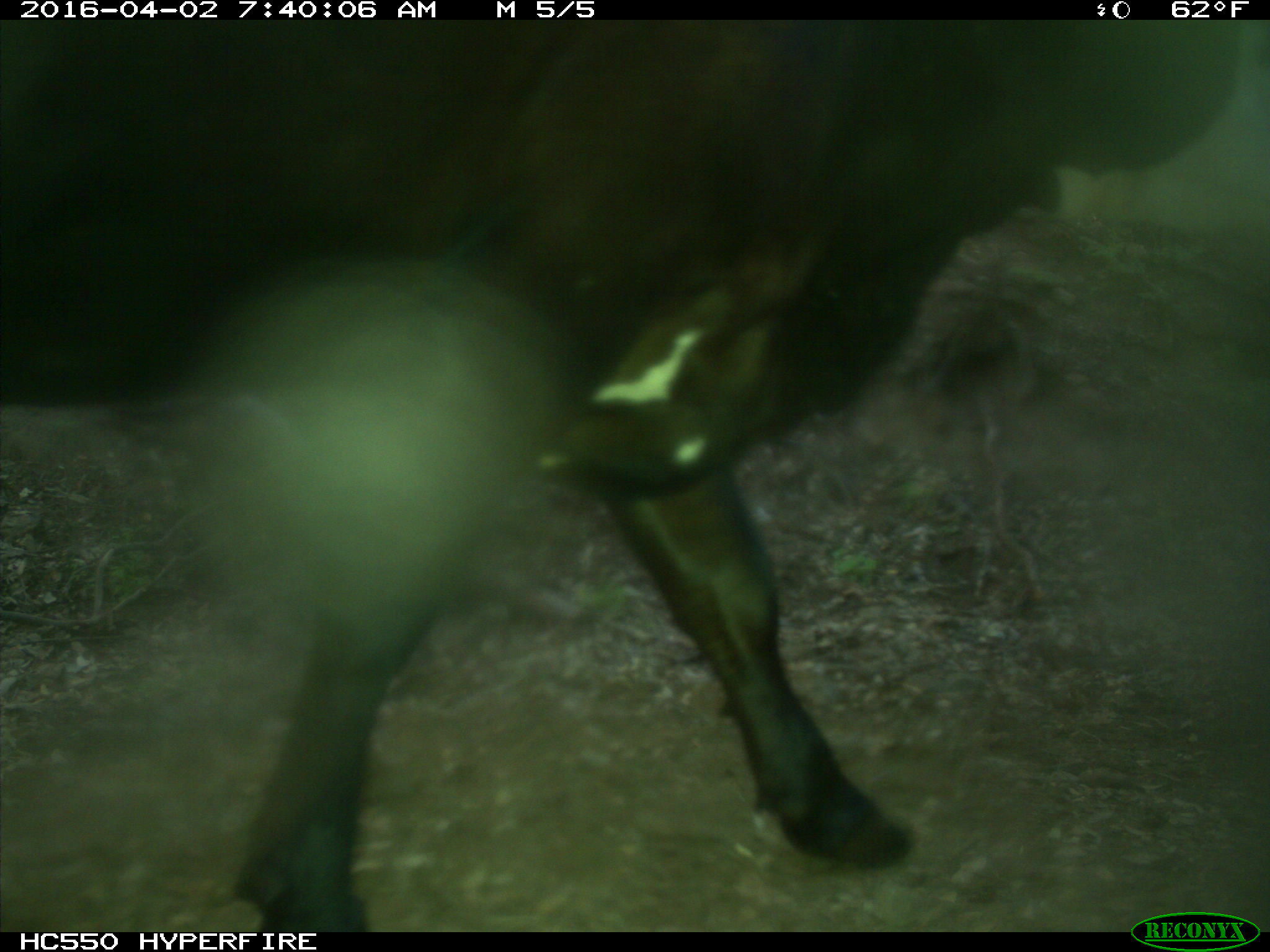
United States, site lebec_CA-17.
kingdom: Animalia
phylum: Chordata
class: Mammalia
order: Artiodactyla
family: Bovidae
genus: Bos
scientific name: Bos taurus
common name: domestic cow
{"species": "Bos taurus (domestic cow)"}